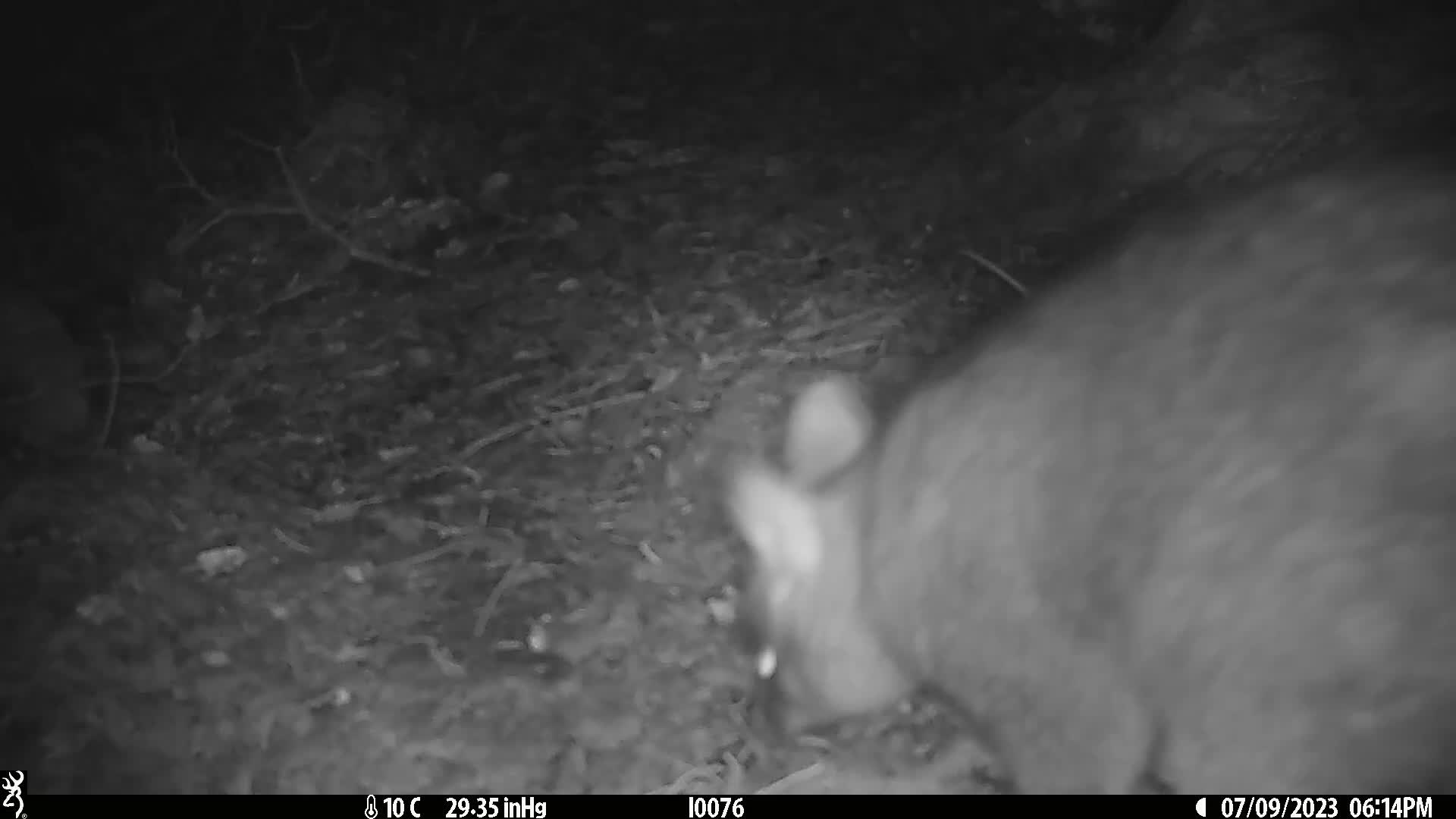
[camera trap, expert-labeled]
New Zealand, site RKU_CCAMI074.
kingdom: Animalia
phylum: Chordata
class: Mammalia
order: Diprotodontia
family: Phalangeridae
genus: Trichosurus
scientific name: Trichosurus vulpecula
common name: common brushtail possum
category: possum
Possum (common brushtail possum) (Trichosurus vulpecula).